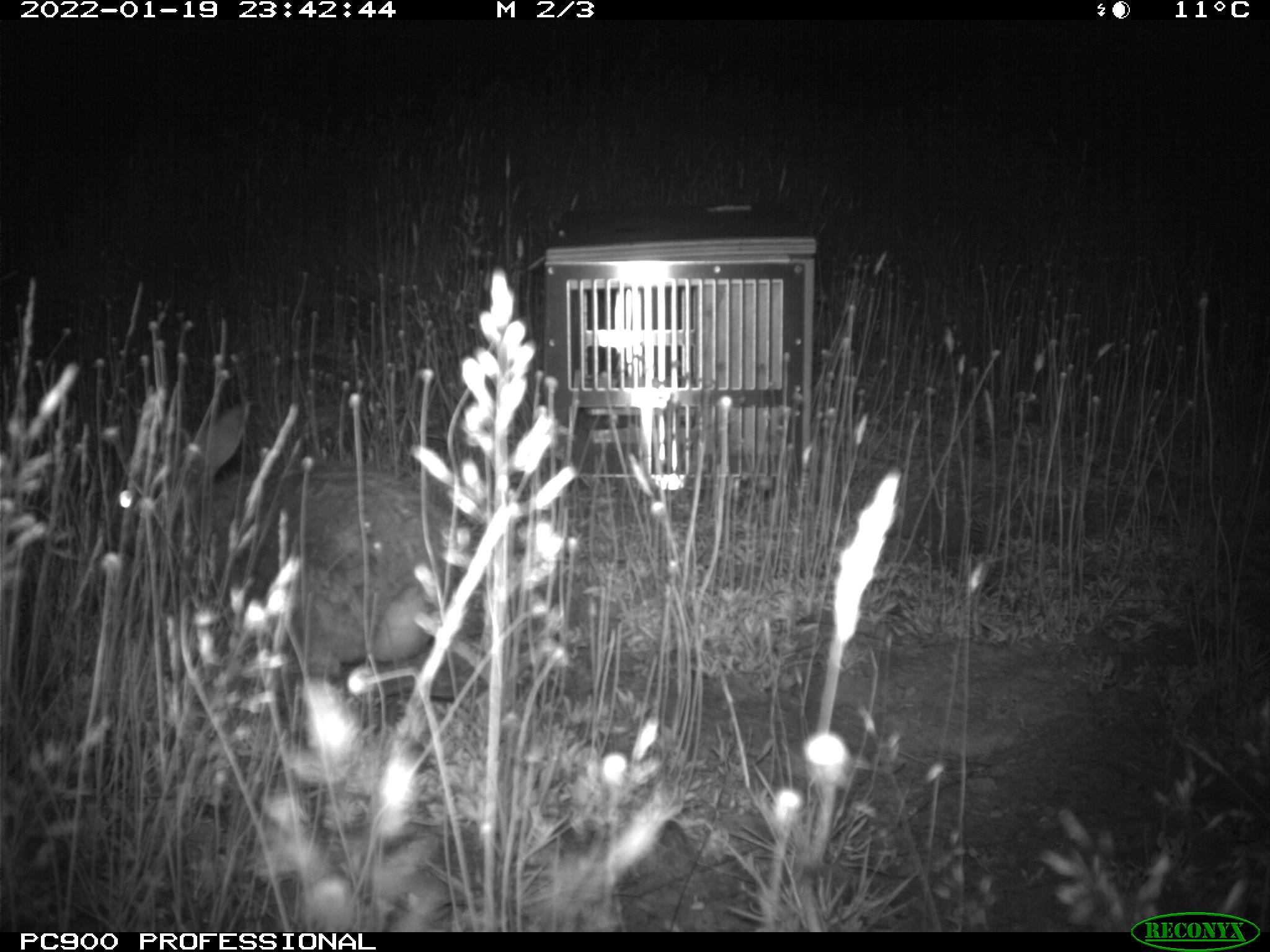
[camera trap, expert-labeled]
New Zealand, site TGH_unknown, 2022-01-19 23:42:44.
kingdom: Animalia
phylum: Chordata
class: Mammalia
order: Lagomorpha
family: Leporidae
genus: Oryctolagus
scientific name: Oryctolagus cuniculus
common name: european rabbit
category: rabbit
Rabbit (european rabbit) (Oryctolagus cuniculus).